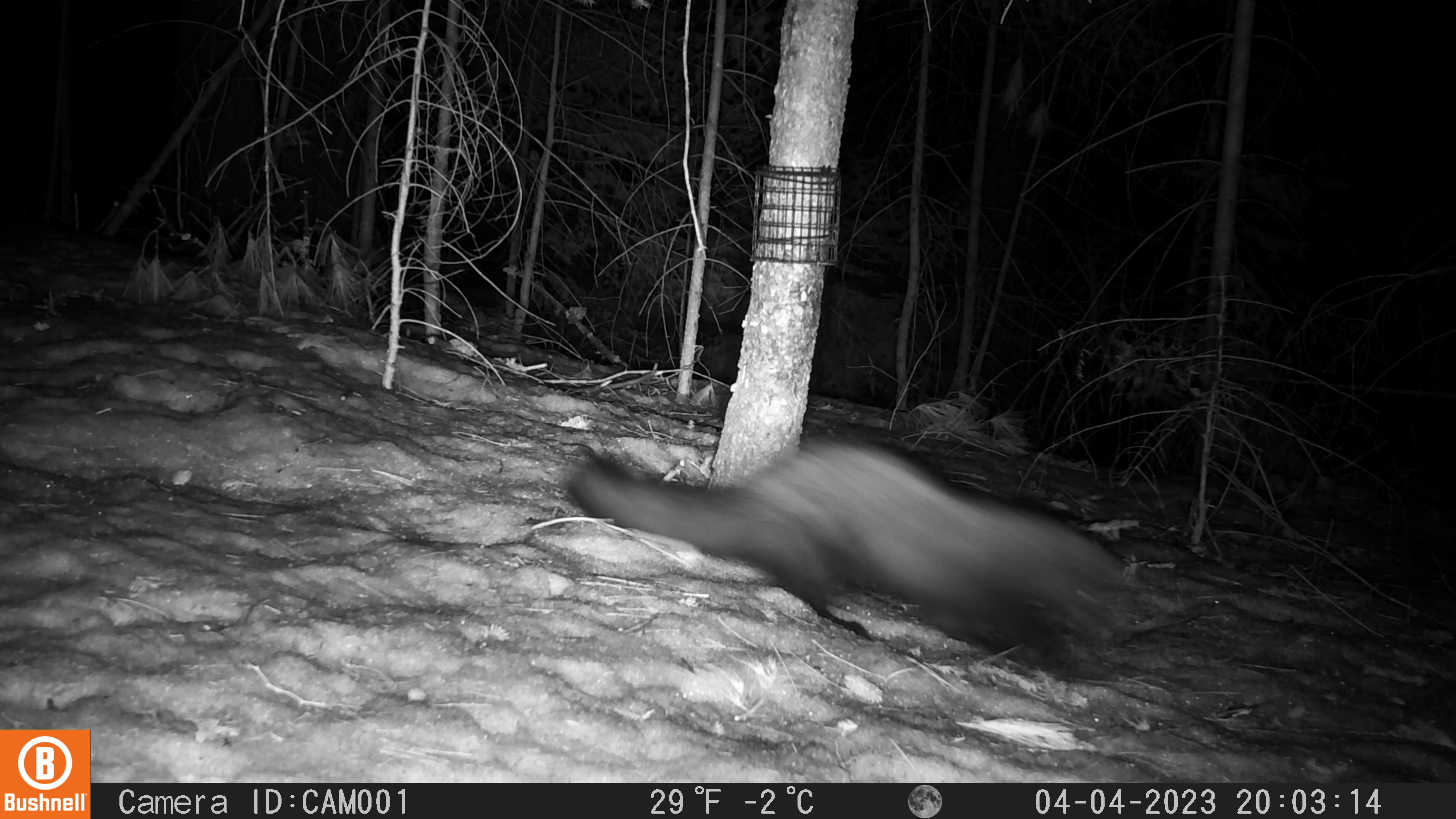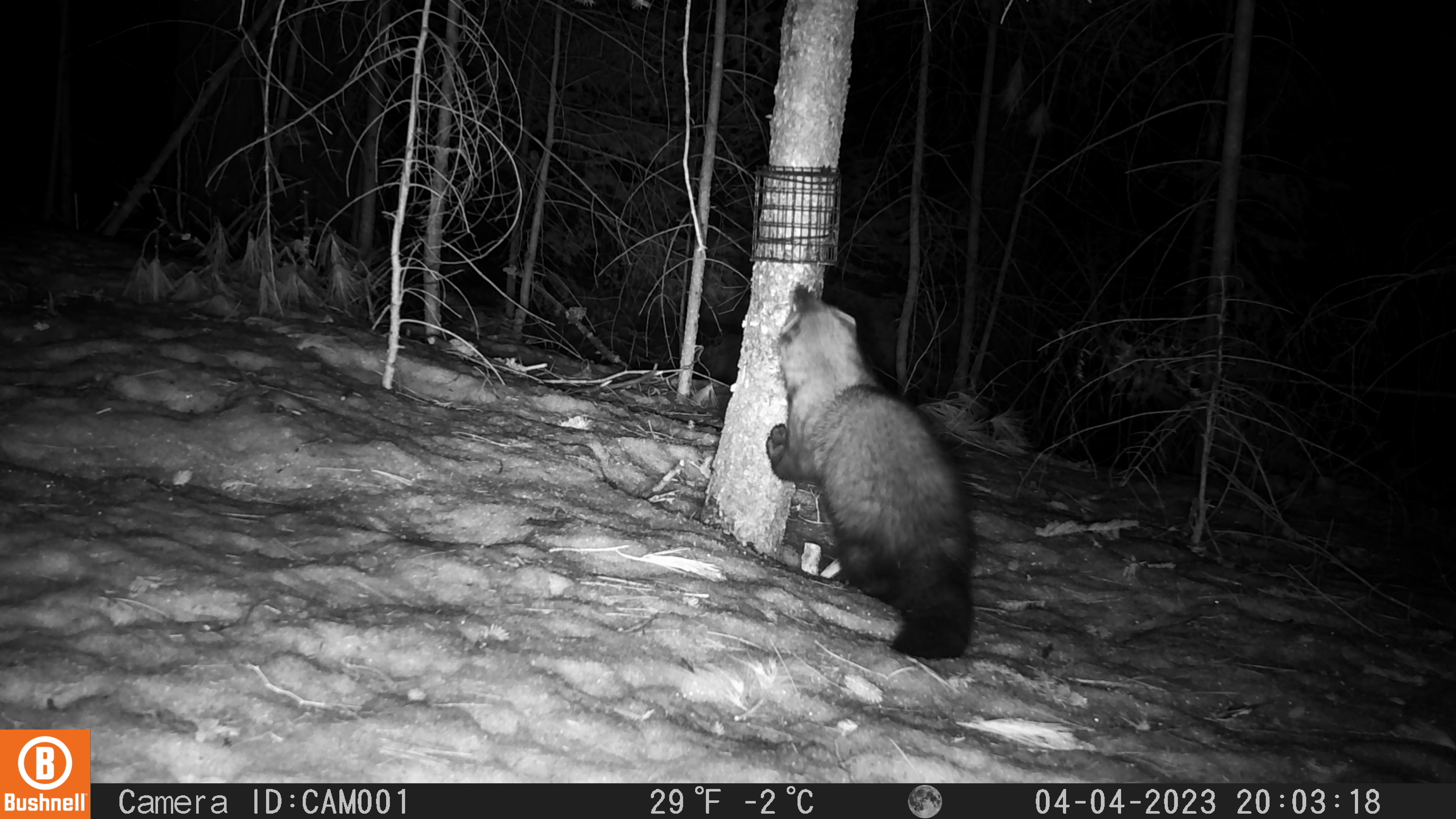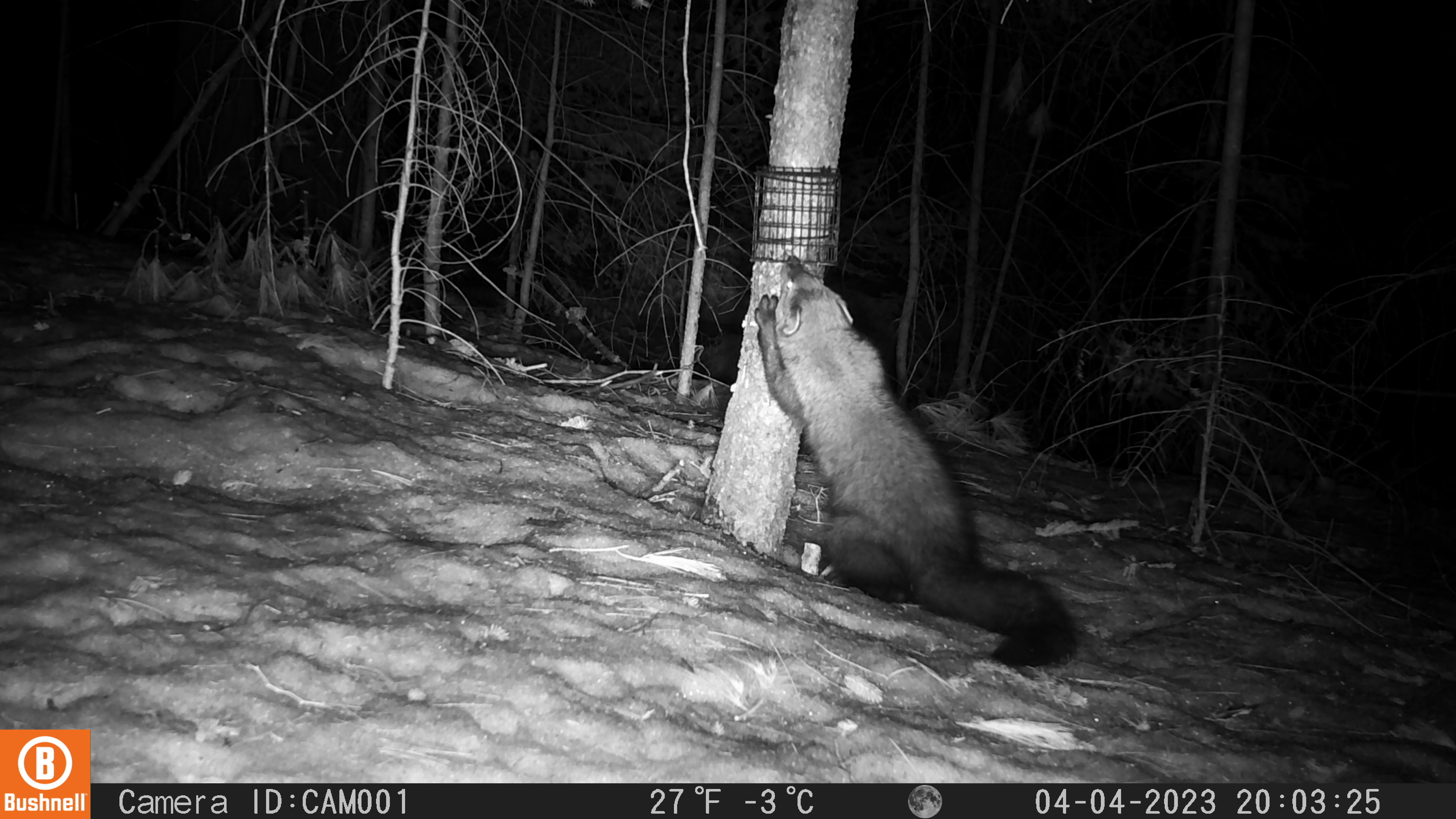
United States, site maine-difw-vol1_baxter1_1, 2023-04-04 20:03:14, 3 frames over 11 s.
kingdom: Animalia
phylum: Chordata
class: Mammalia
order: Carnivora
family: Mustelidae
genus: Pekania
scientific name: Pekania pennanti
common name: fisher